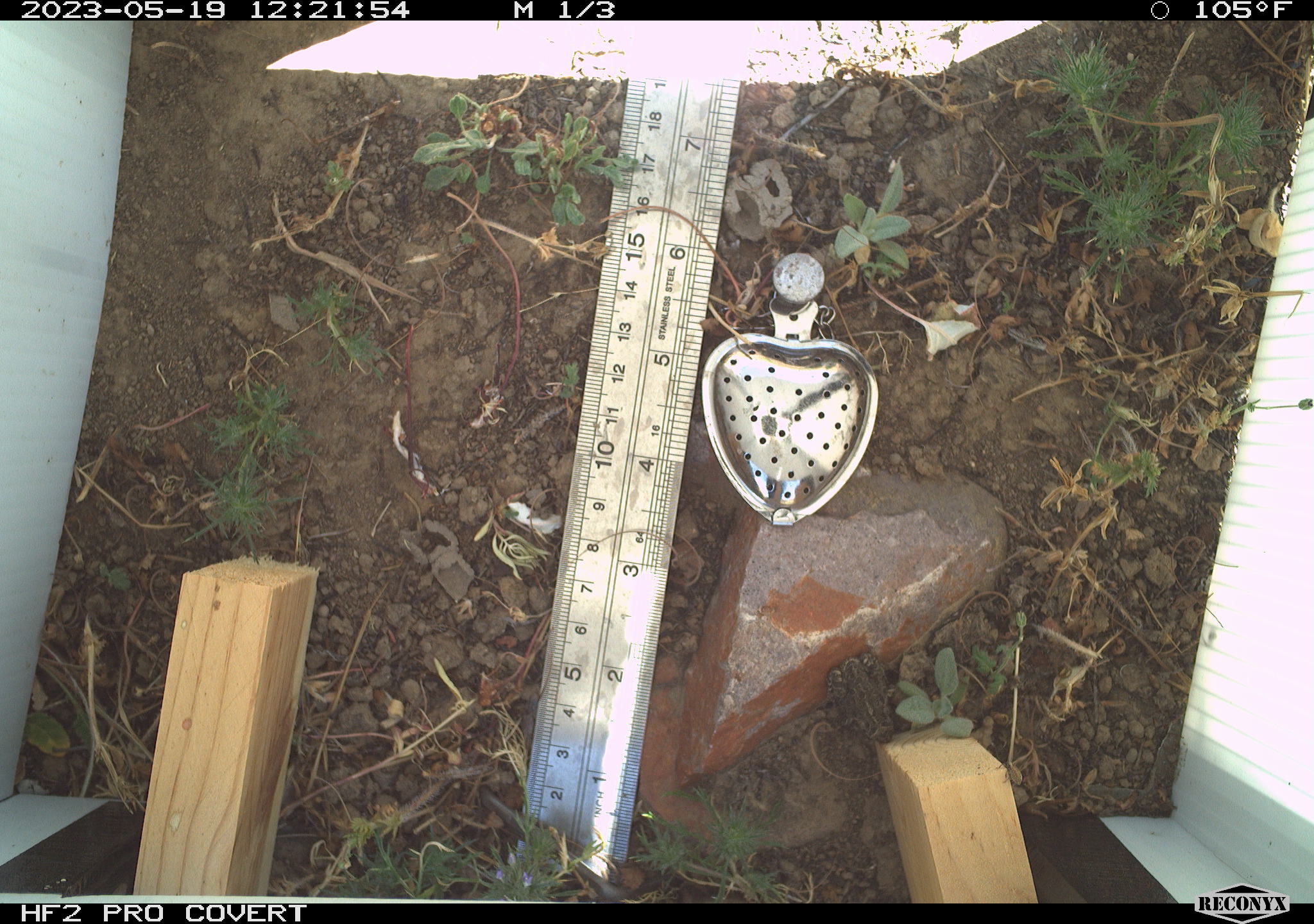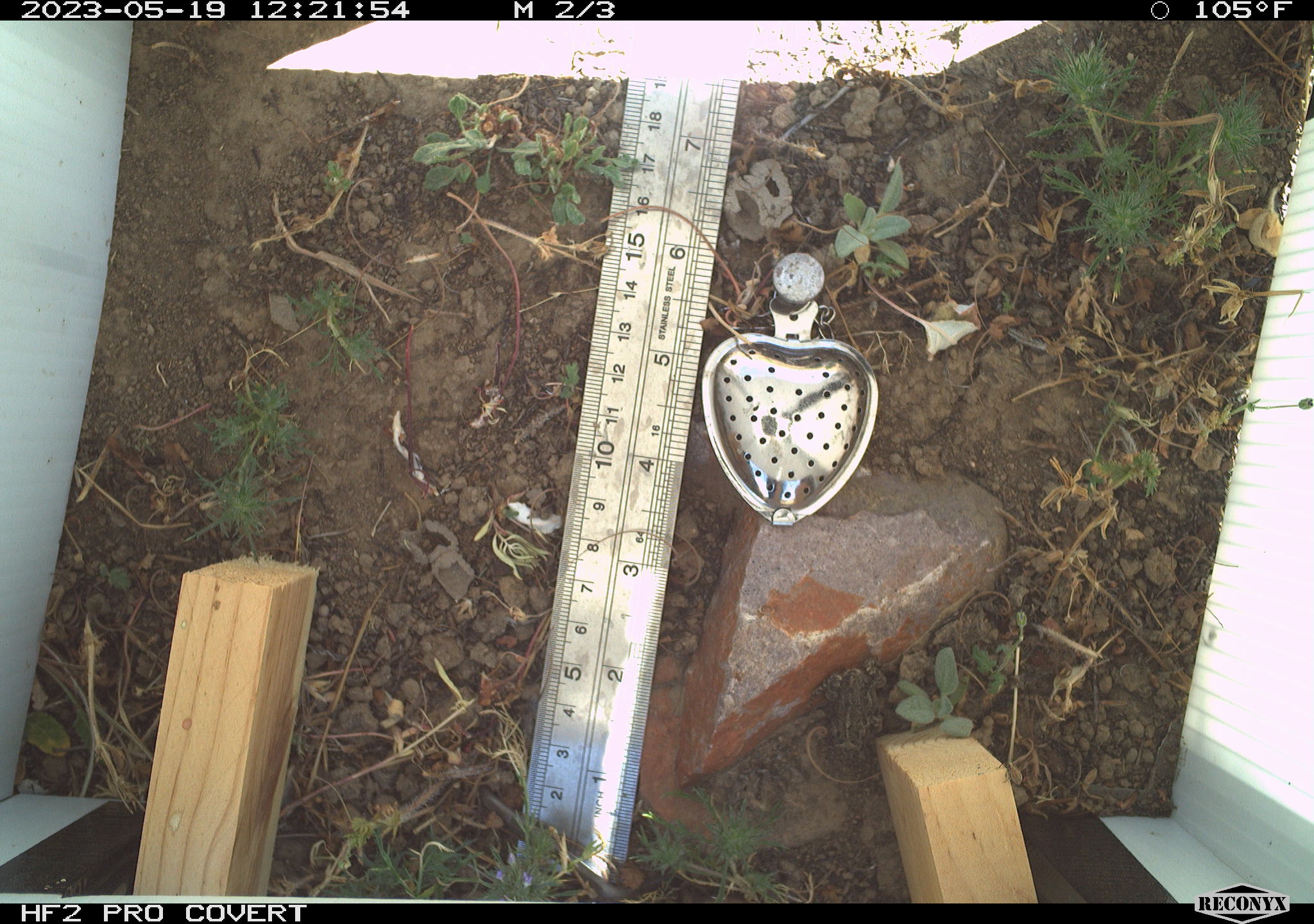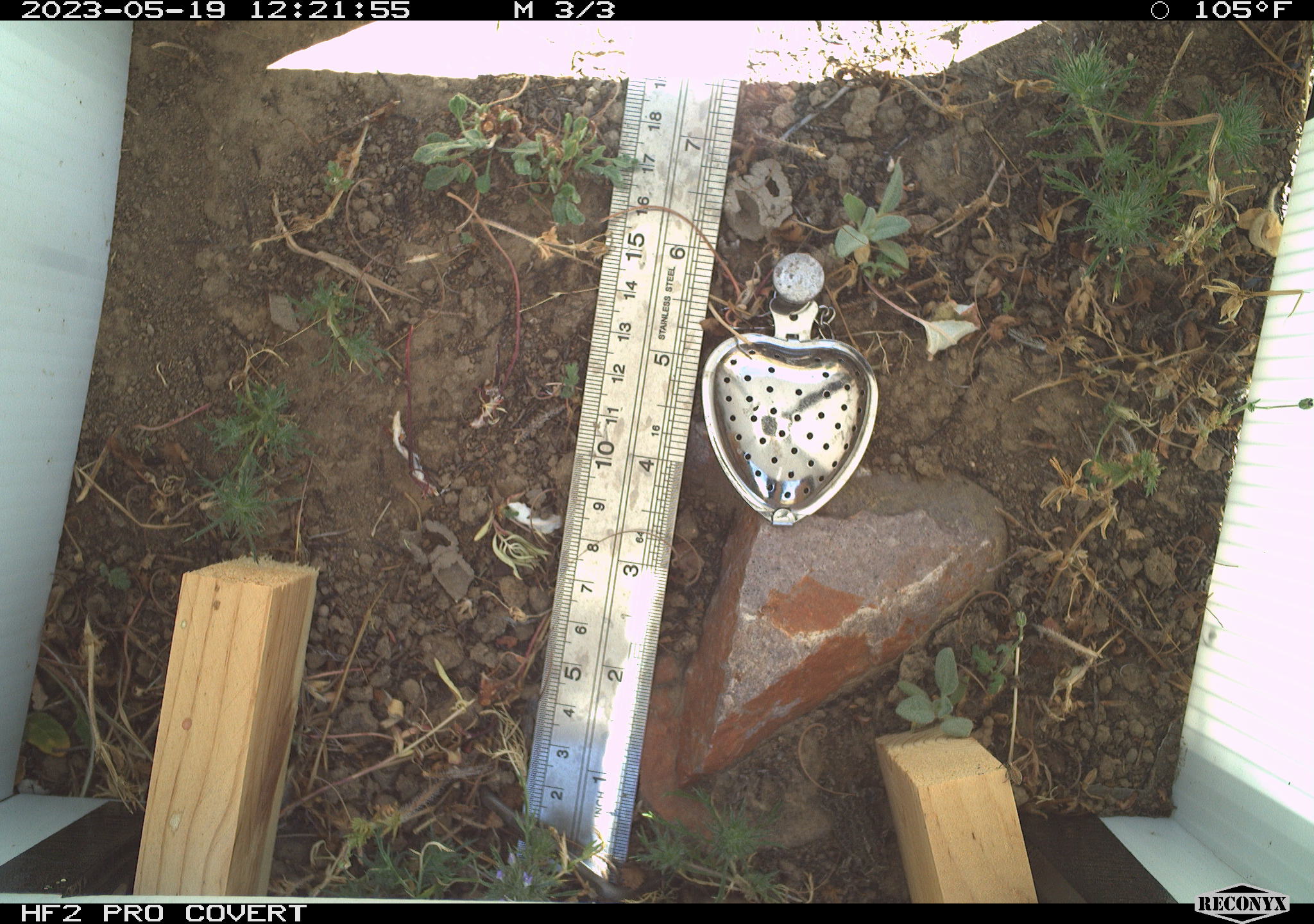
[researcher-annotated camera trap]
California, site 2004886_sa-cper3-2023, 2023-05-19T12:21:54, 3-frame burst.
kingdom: Animalia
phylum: Chordata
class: Amphibia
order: Anura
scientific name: Anura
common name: frogs